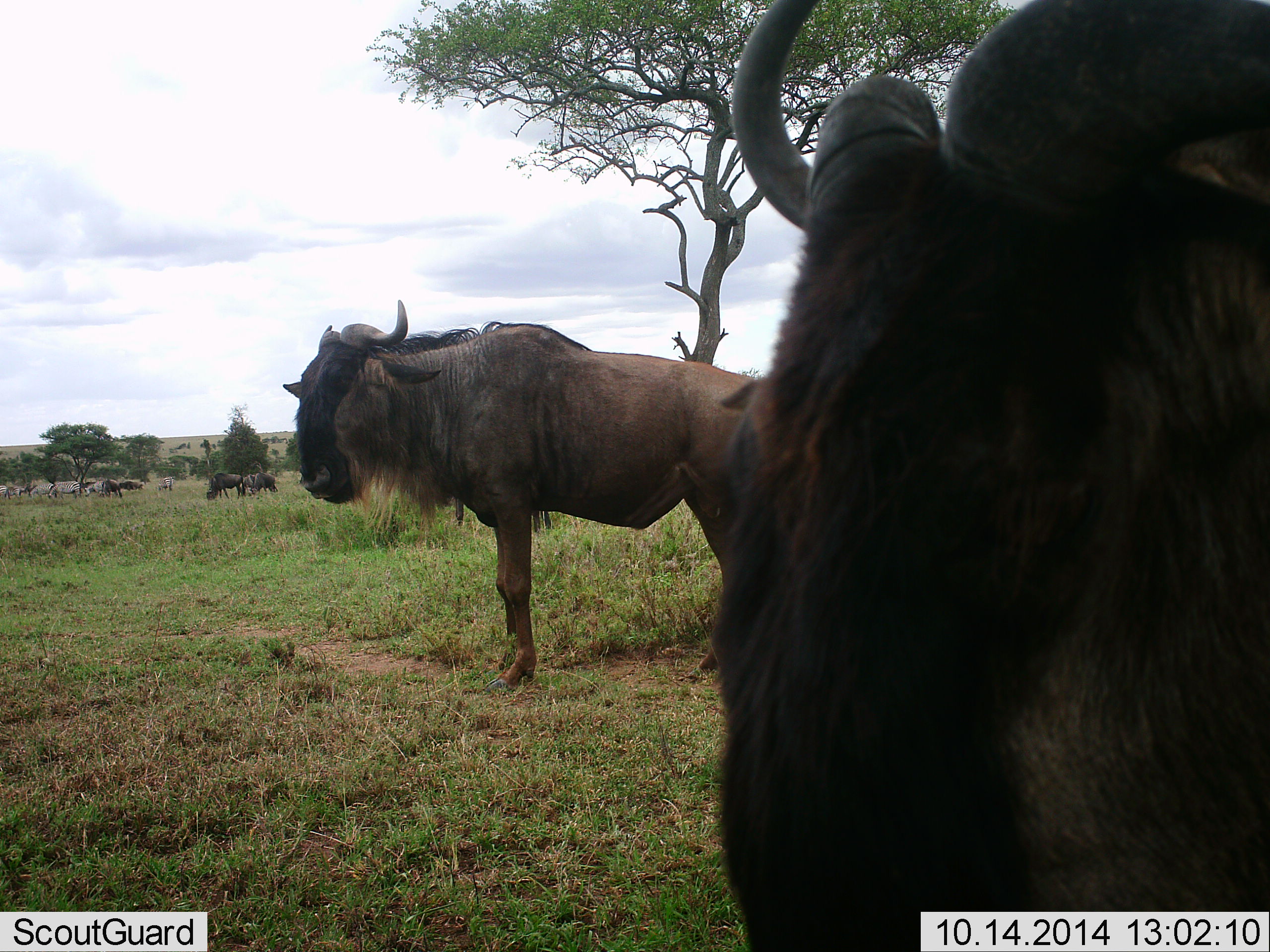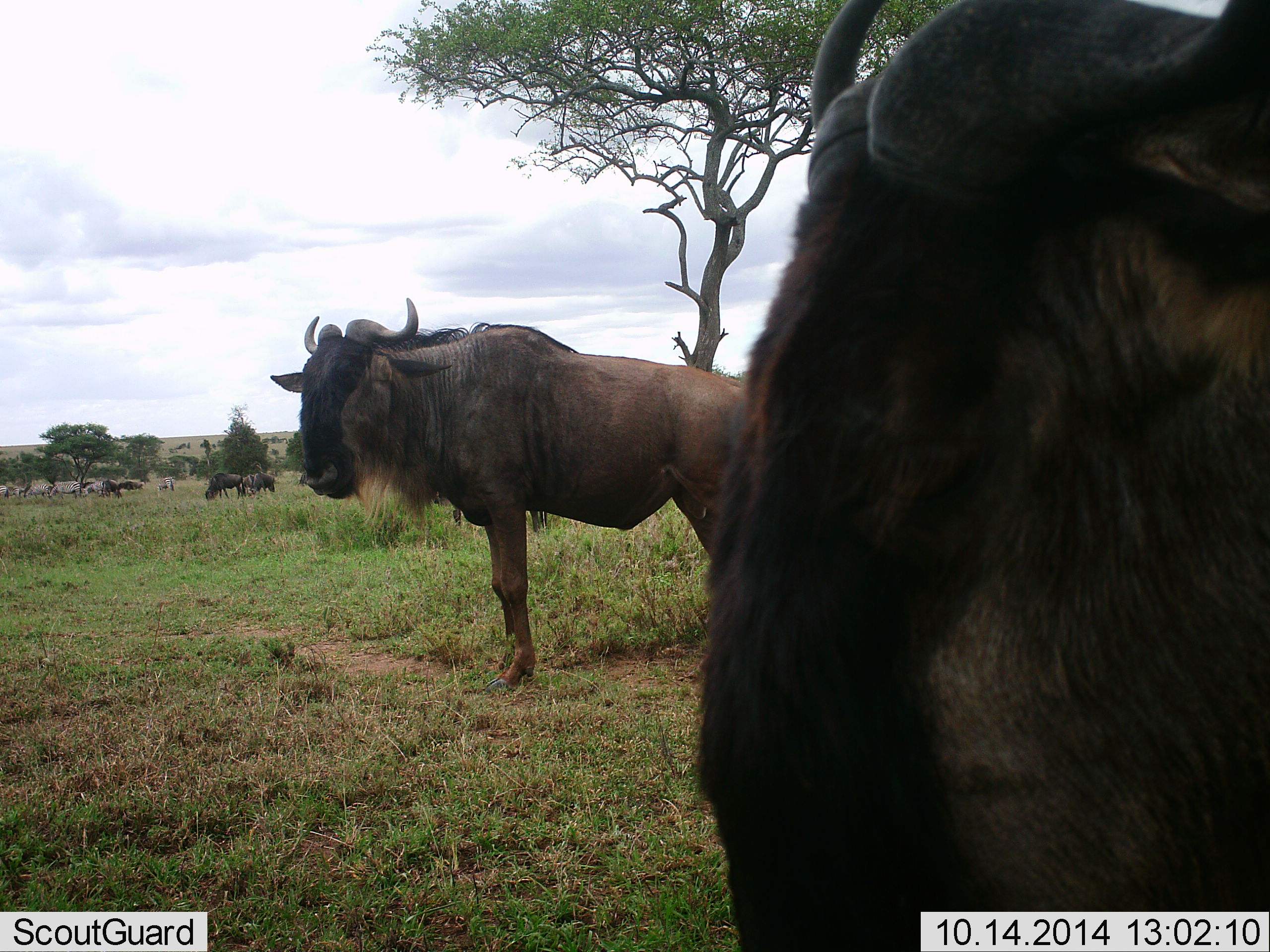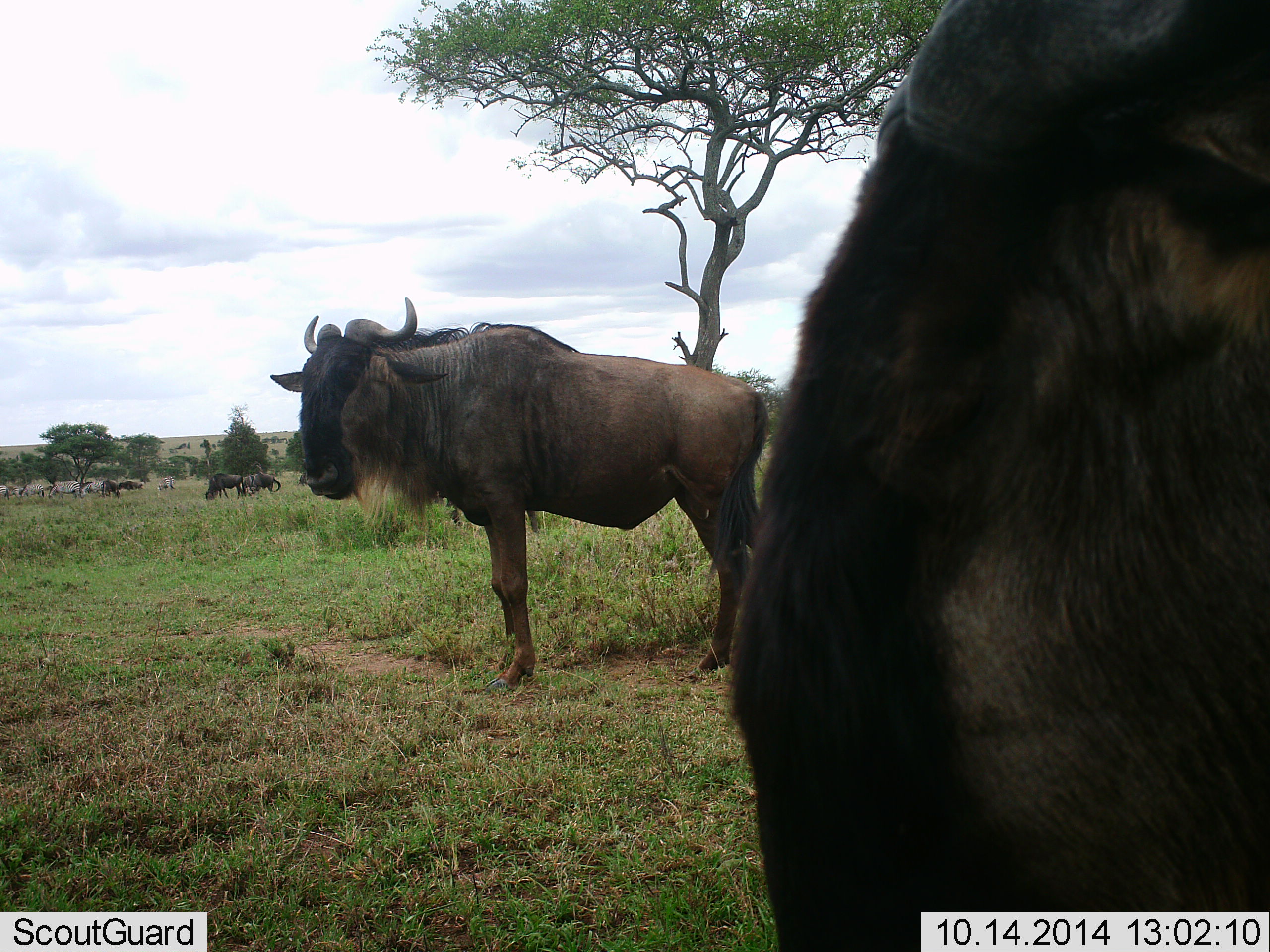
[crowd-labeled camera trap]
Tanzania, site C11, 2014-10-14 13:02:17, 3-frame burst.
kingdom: Animalia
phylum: Chordata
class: Mammalia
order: Artiodactyla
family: Bovidae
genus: Connochaetes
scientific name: Connochaetes taurinus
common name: blue wildebeest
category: wildebeest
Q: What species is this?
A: Wildebeest (blue wildebeest) (Connochaetes taurinus).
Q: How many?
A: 7.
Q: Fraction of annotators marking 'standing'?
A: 100%.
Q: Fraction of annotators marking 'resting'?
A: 14%.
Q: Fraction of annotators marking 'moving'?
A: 7%.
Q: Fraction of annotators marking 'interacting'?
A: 7%.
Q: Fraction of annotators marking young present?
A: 0%.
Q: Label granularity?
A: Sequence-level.